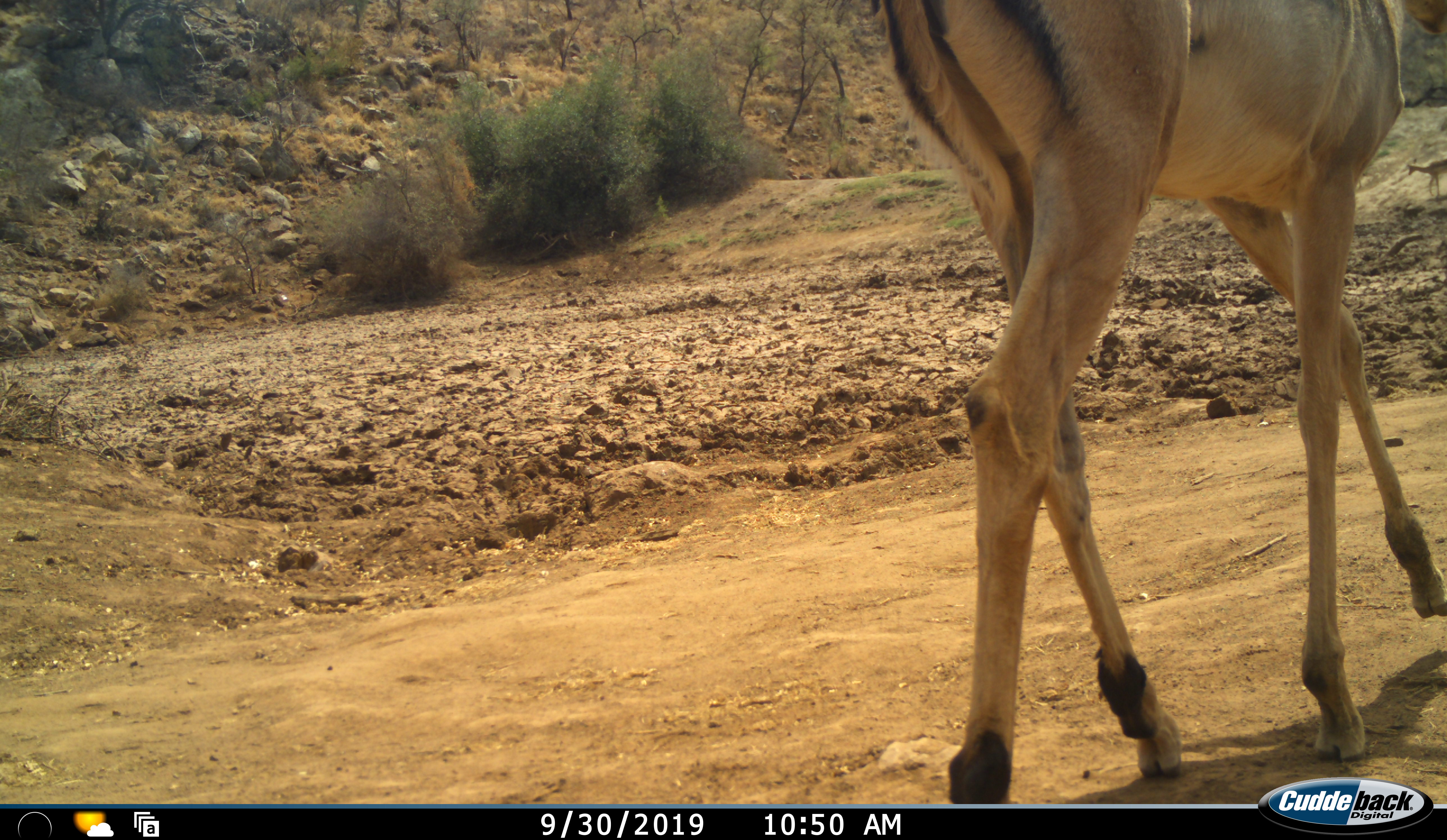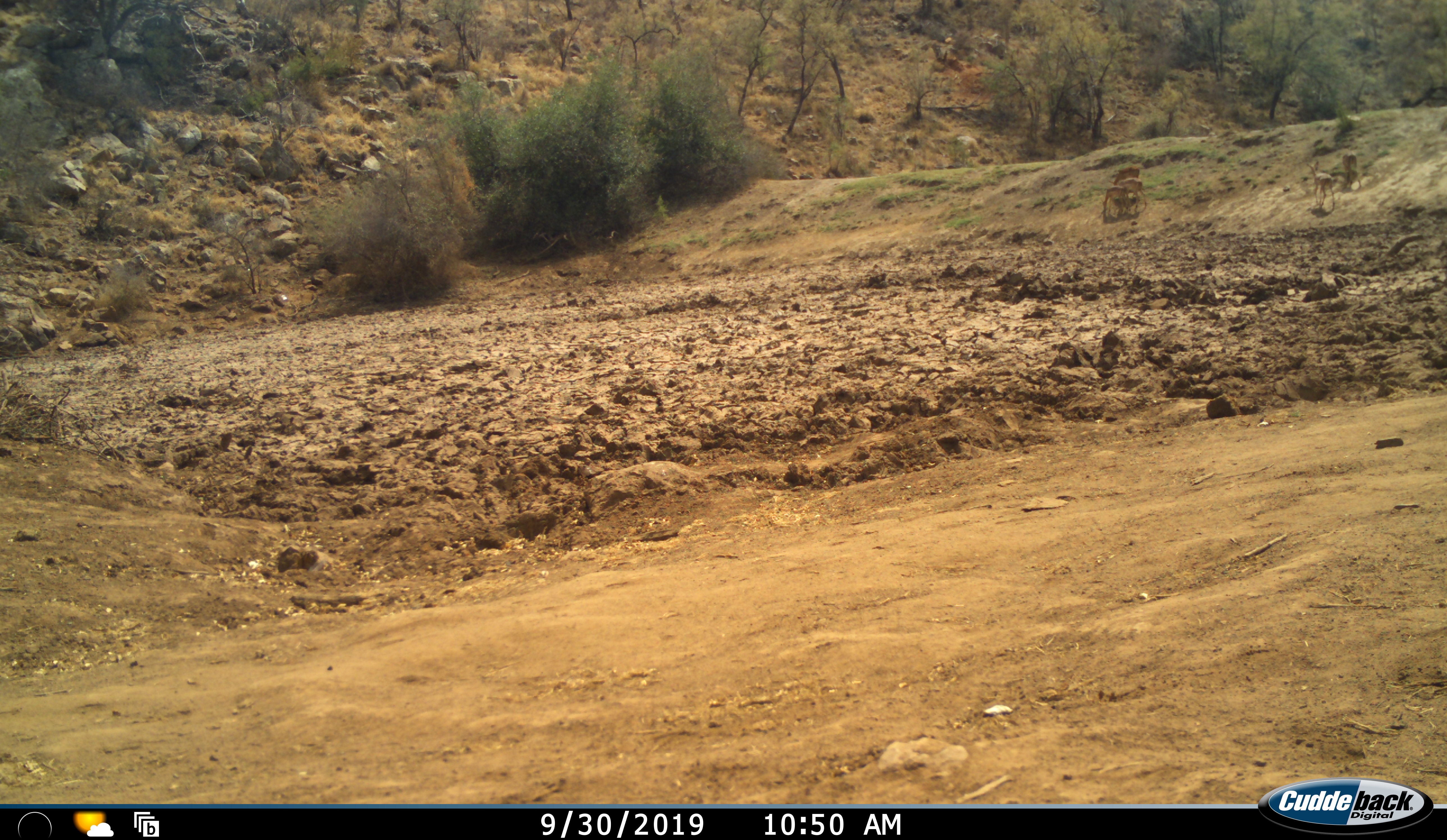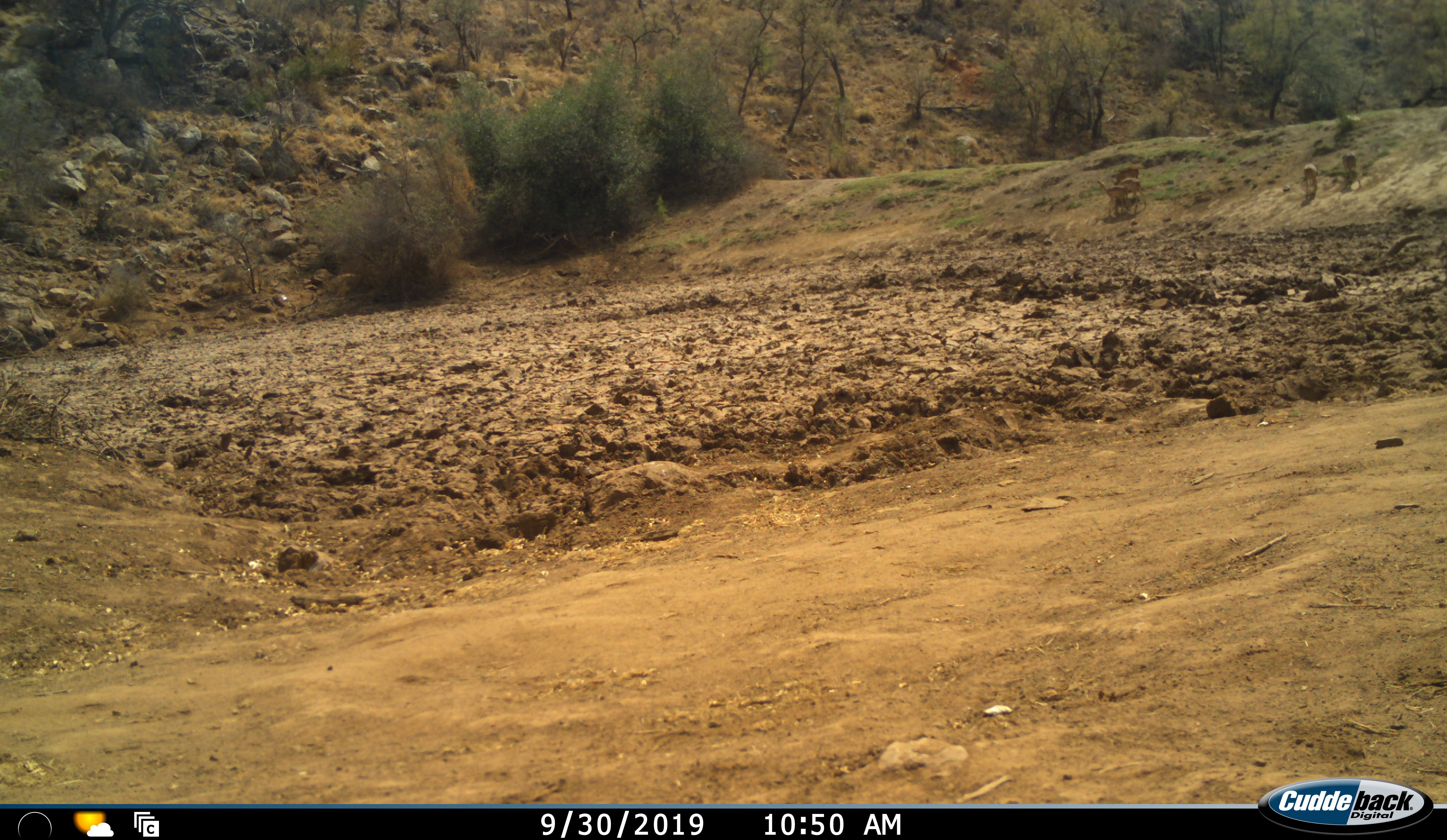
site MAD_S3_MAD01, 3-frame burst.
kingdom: Animalia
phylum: Chordata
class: Mammalia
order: Artiodactyla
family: Bovidae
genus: Aepyceros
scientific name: Aepyceros melampus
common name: impala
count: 2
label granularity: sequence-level